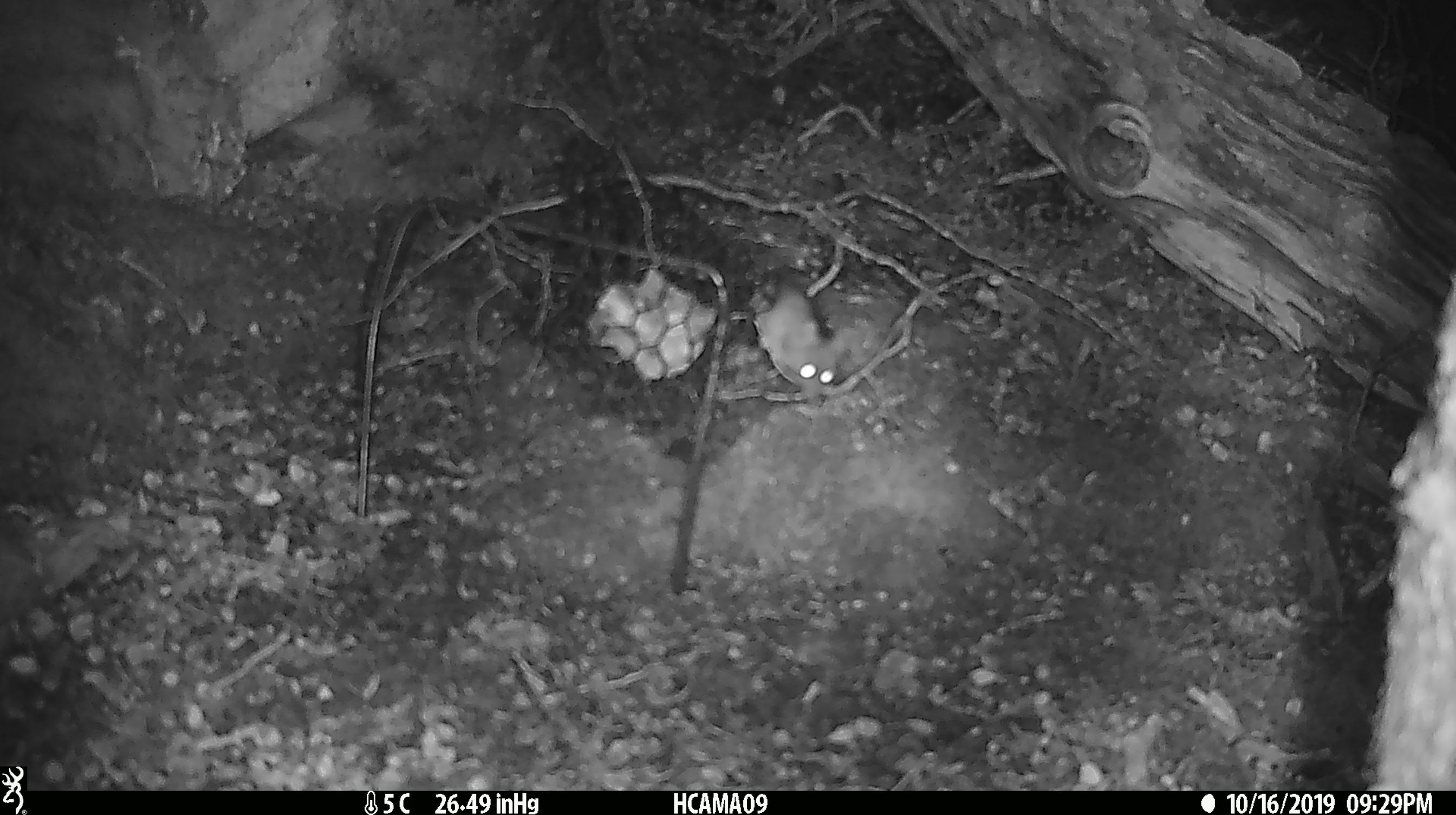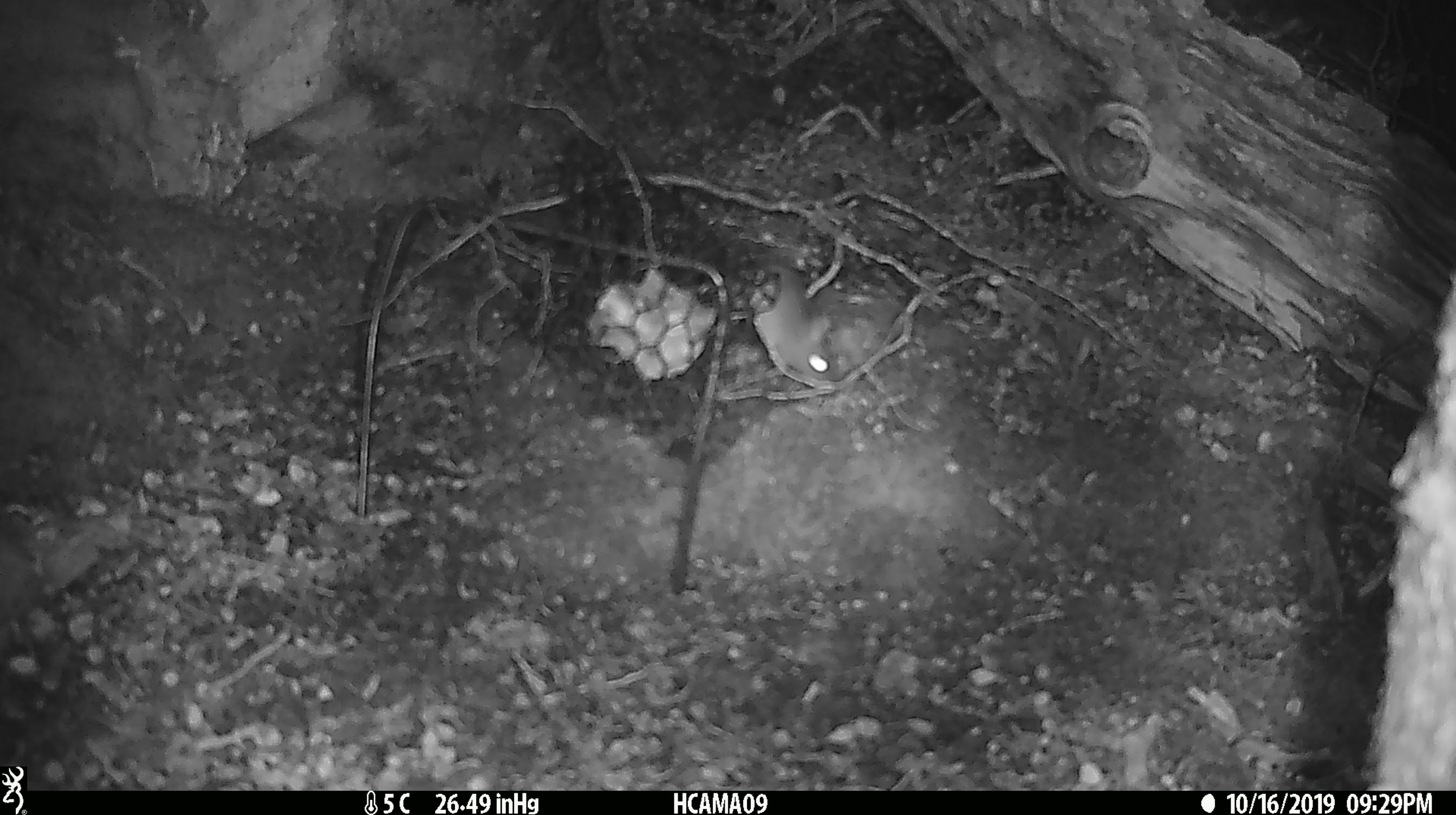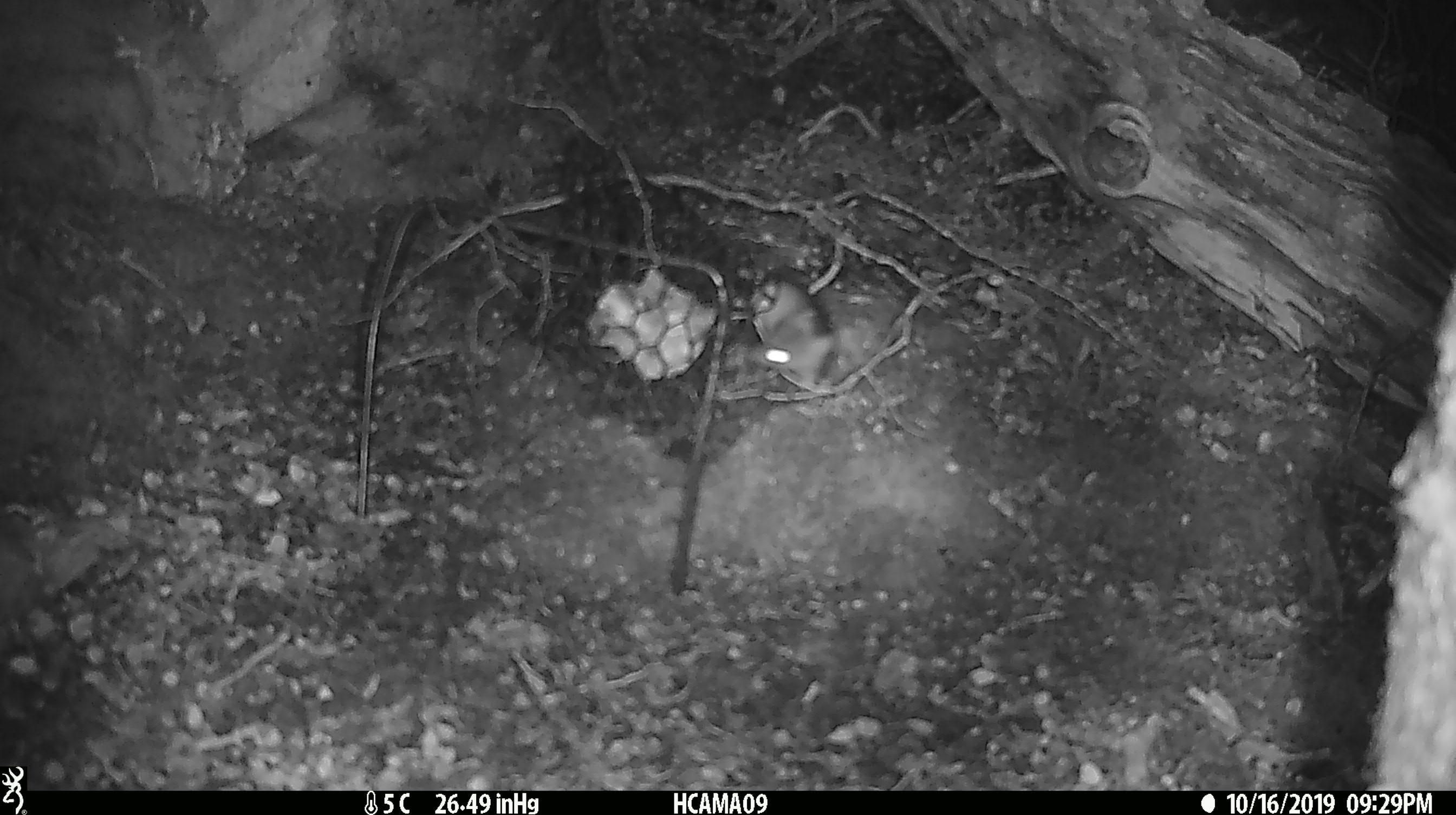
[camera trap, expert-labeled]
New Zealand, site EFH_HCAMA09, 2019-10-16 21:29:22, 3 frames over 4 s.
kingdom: Animalia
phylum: Chordata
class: Mammalia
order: Rodentia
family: Muridae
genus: Mus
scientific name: Mus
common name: mouse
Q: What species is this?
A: Mouse (Mus).